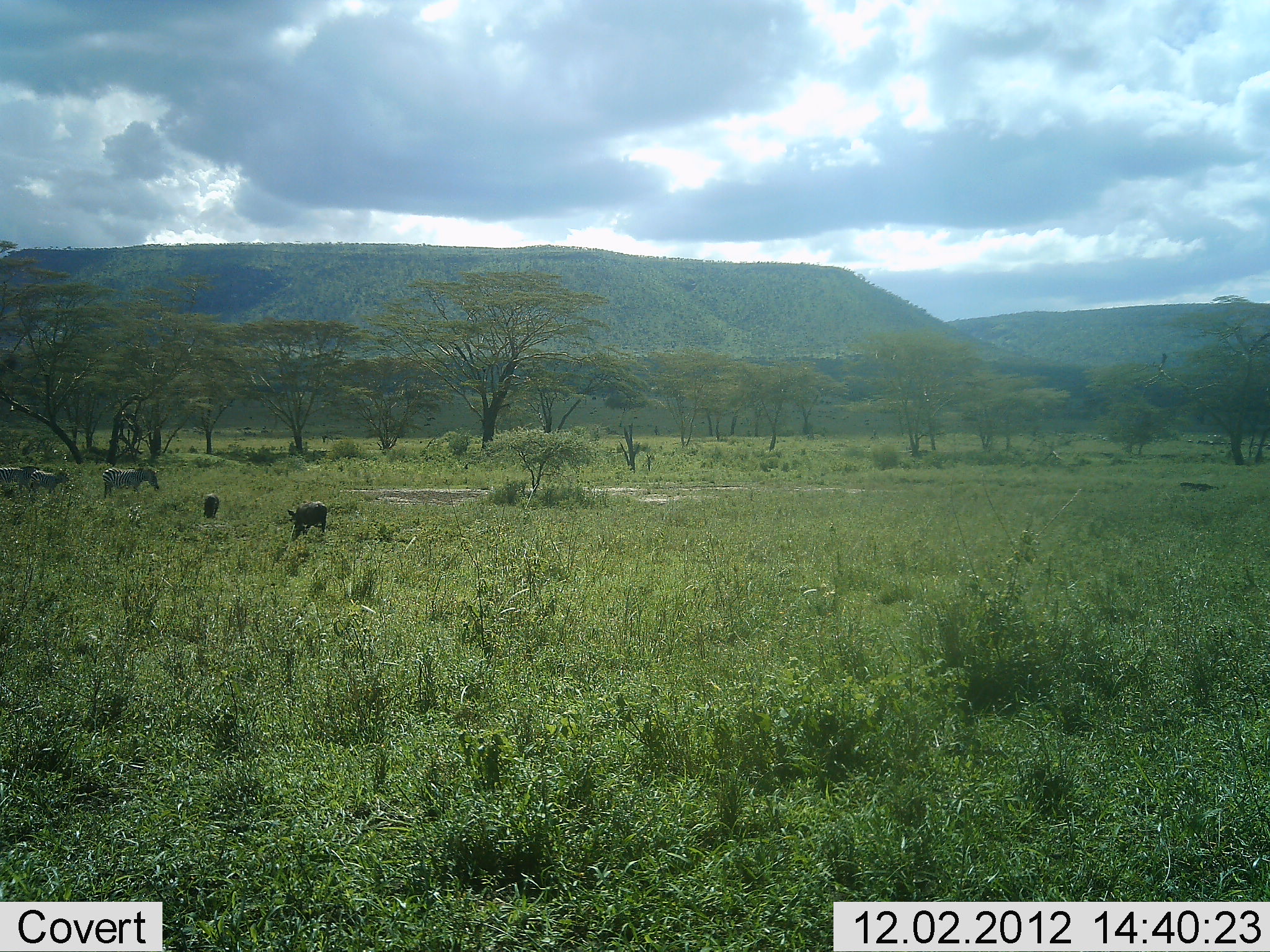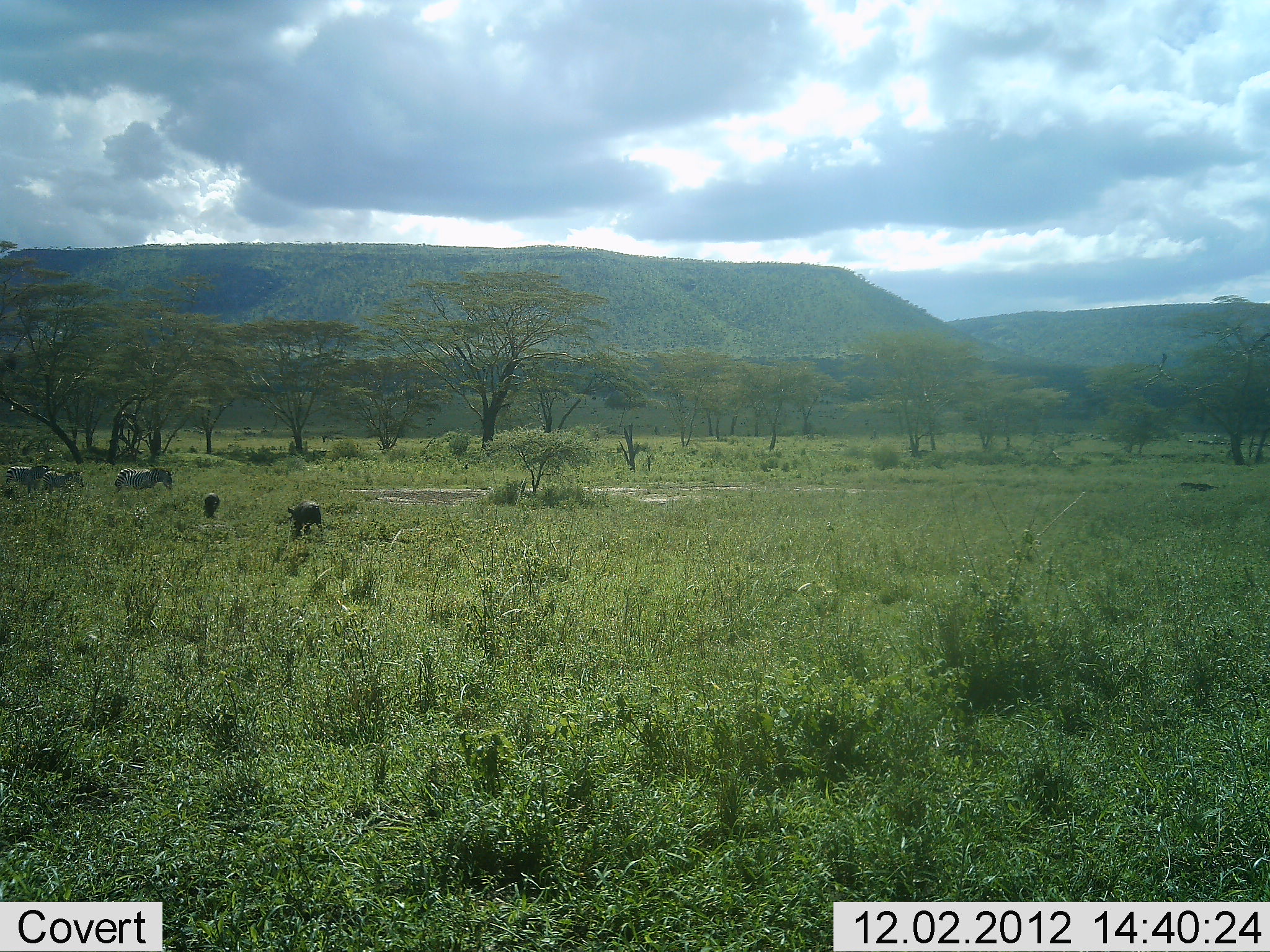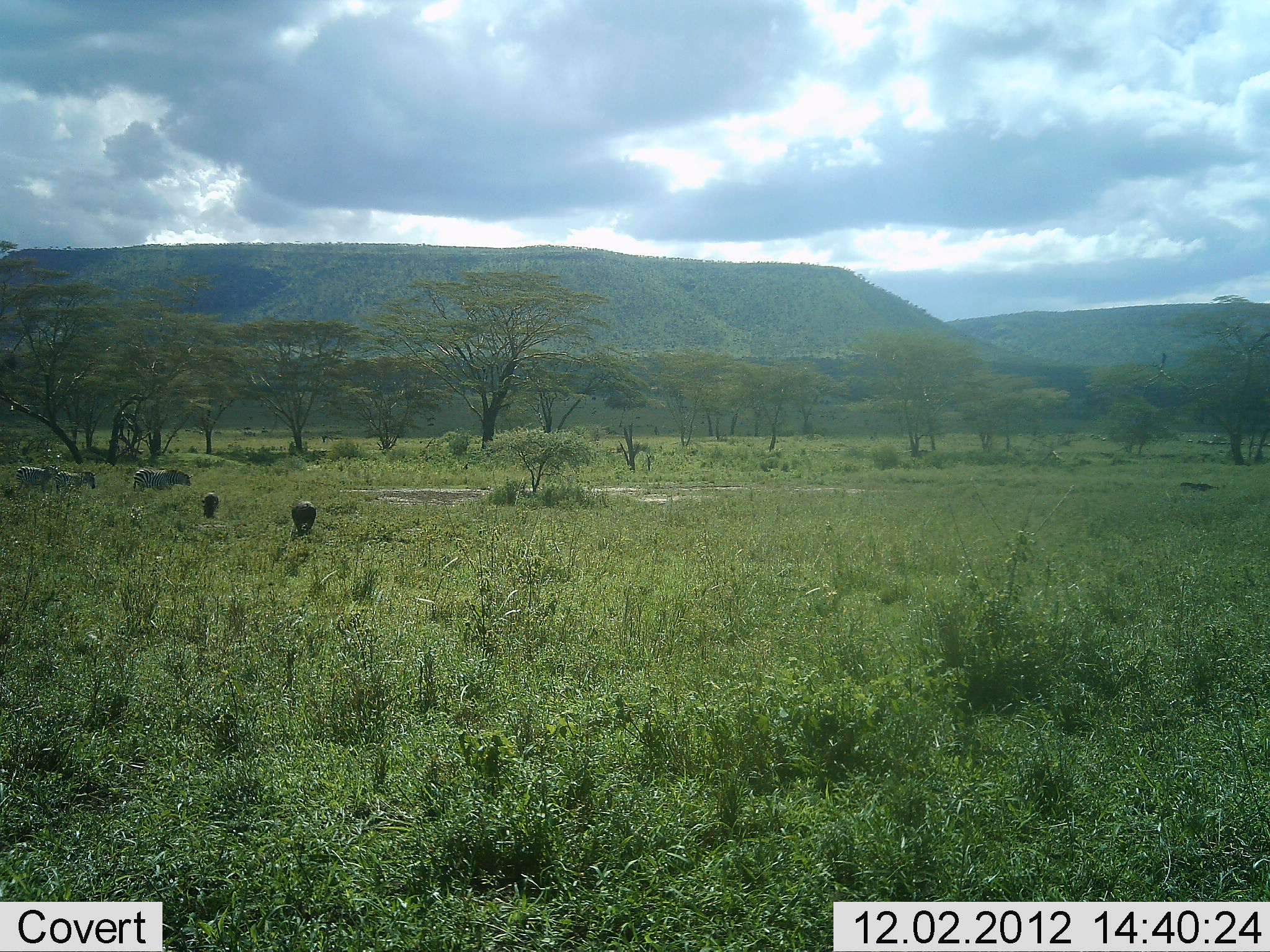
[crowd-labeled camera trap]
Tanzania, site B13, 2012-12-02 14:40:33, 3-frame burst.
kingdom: Animalia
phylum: Chordata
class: Mammalia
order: Artiodactyla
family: Suidae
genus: Phacochoerus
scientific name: Phacochoerus africanus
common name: warthog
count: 2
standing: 17%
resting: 0%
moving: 58%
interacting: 0%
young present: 0%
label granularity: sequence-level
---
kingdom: Animalia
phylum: Chordata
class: Mammalia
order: Perissodactyla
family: Equidae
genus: Equus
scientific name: Equus quagga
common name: plains zebra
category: zebra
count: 3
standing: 17%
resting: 0%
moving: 83%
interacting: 0%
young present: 8%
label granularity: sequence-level